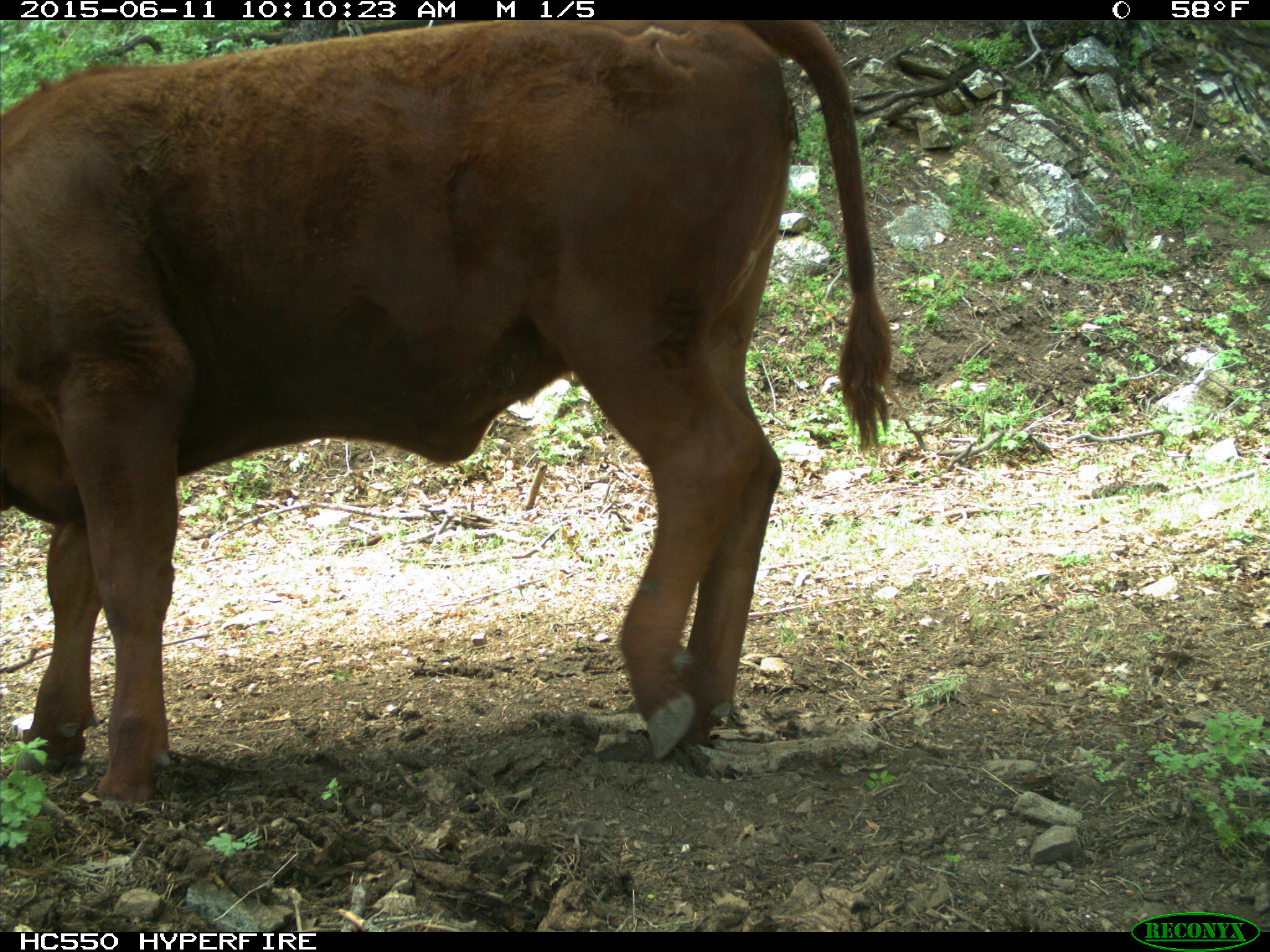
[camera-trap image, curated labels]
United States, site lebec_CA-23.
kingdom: Animalia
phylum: Chordata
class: Mammalia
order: Artiodactyla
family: Bovidae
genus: Bos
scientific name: Bos taurus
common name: domestic cow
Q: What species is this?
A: Bos taurus (domestic cow).